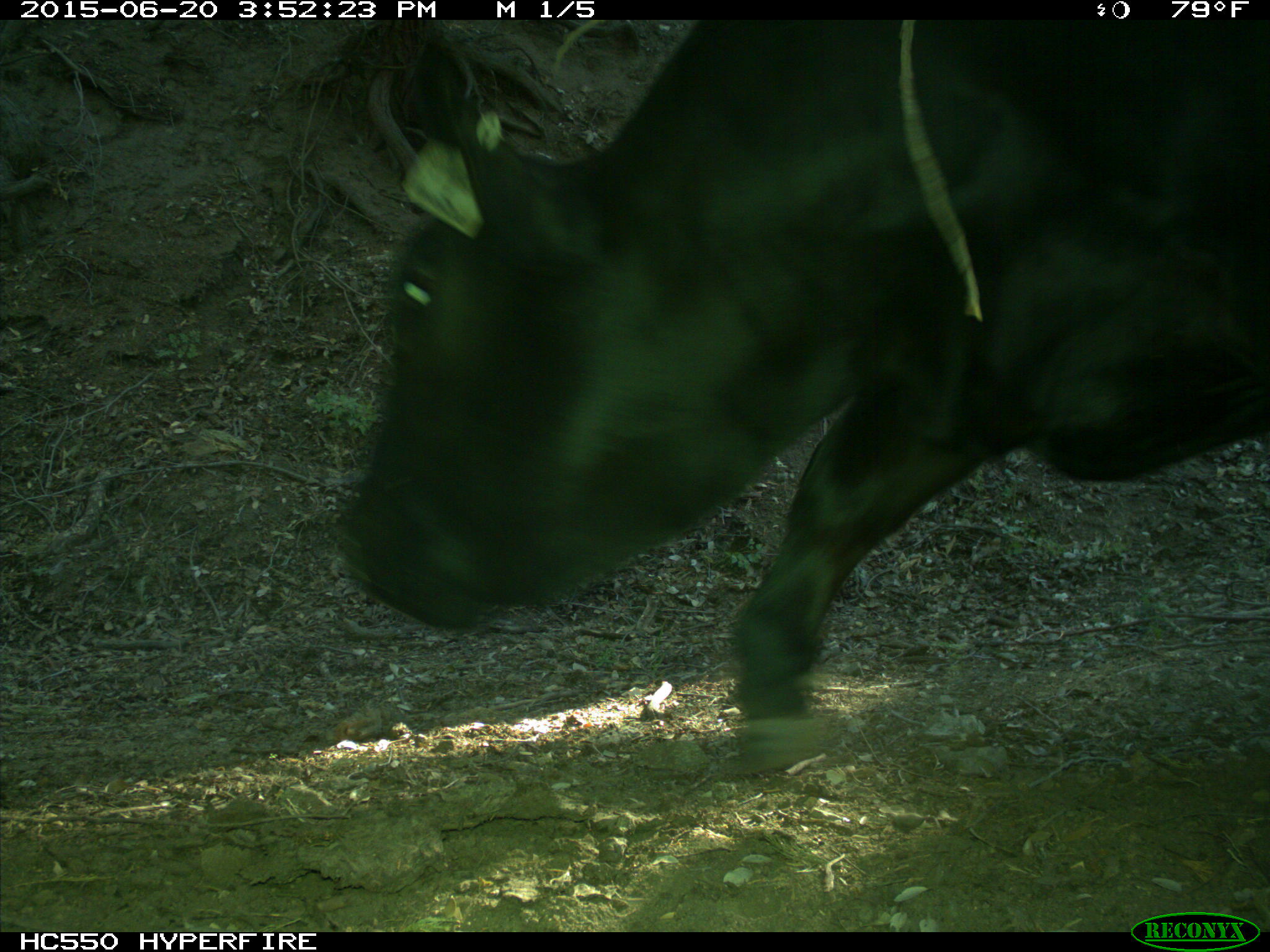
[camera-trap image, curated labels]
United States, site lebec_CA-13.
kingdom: Animalia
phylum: Chordata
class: Mammalia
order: Artiodactyla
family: Bovidae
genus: Bos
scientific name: Bos taurus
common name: domestic cow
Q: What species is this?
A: Bos taurus (domestic cow).